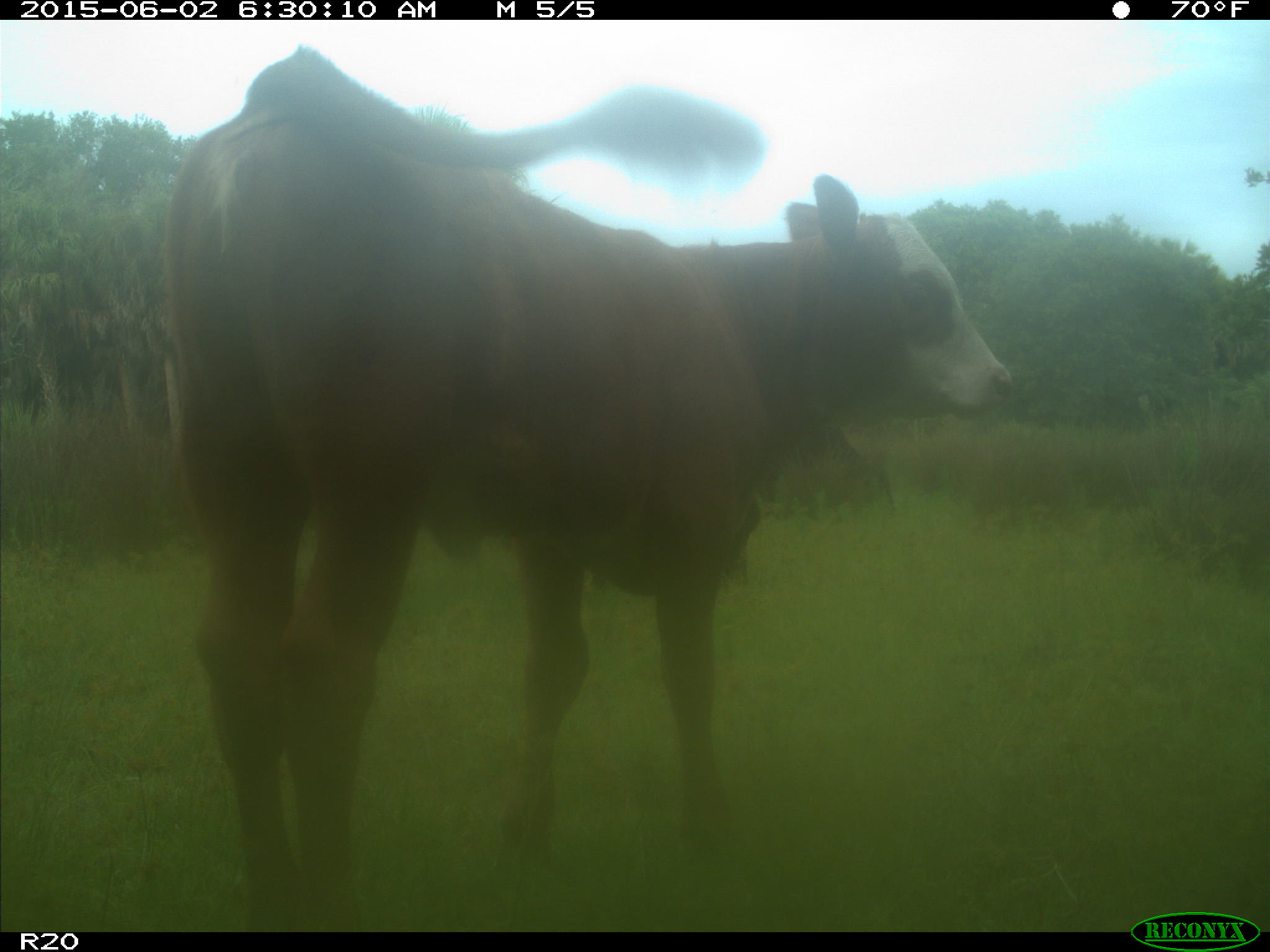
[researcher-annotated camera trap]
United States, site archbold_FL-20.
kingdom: Animalia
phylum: Chordata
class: Mammalia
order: Artiodactyla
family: Bovidae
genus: Bos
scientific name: Bos taurus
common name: domestic cow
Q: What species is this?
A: Bos taurus (domestic cow).